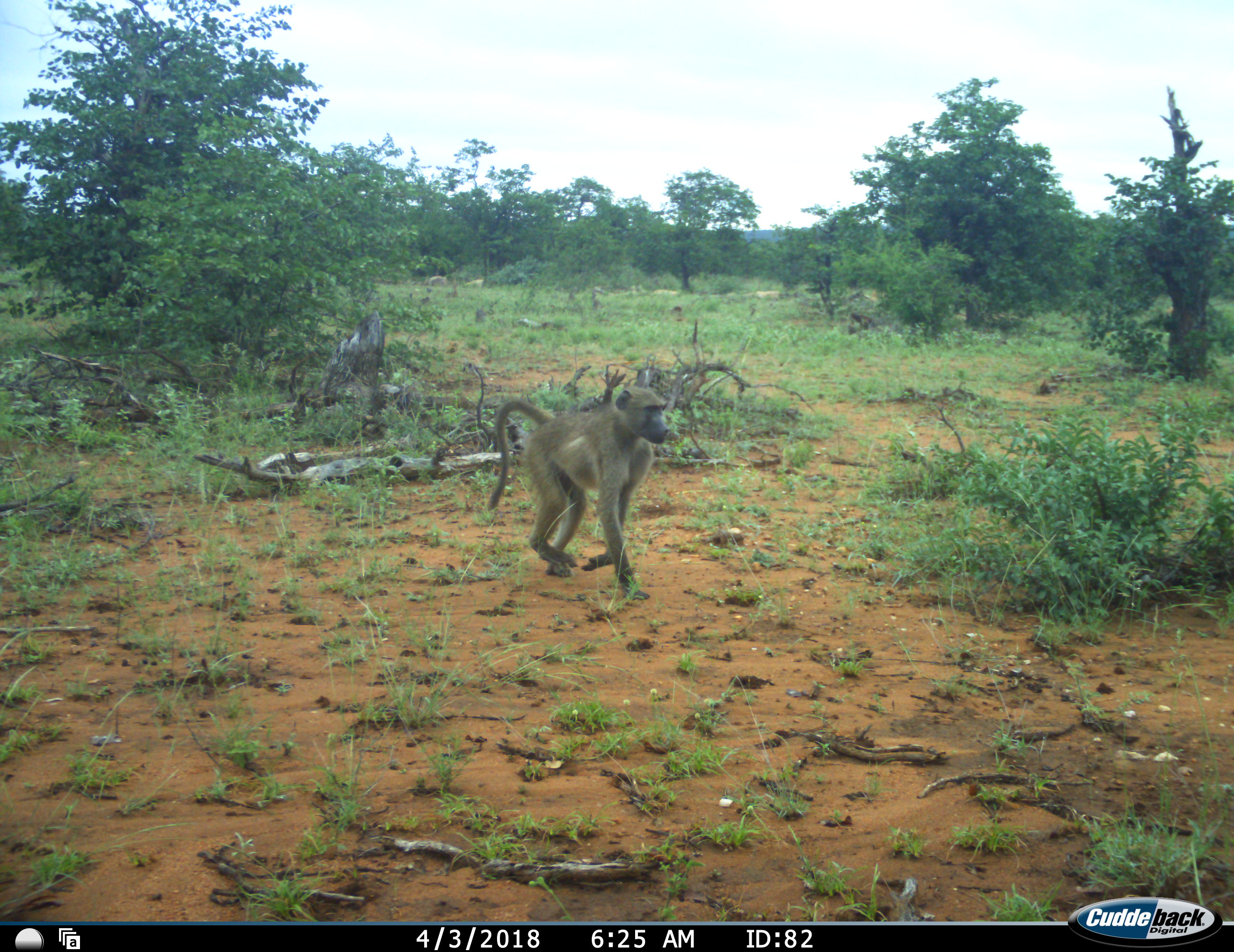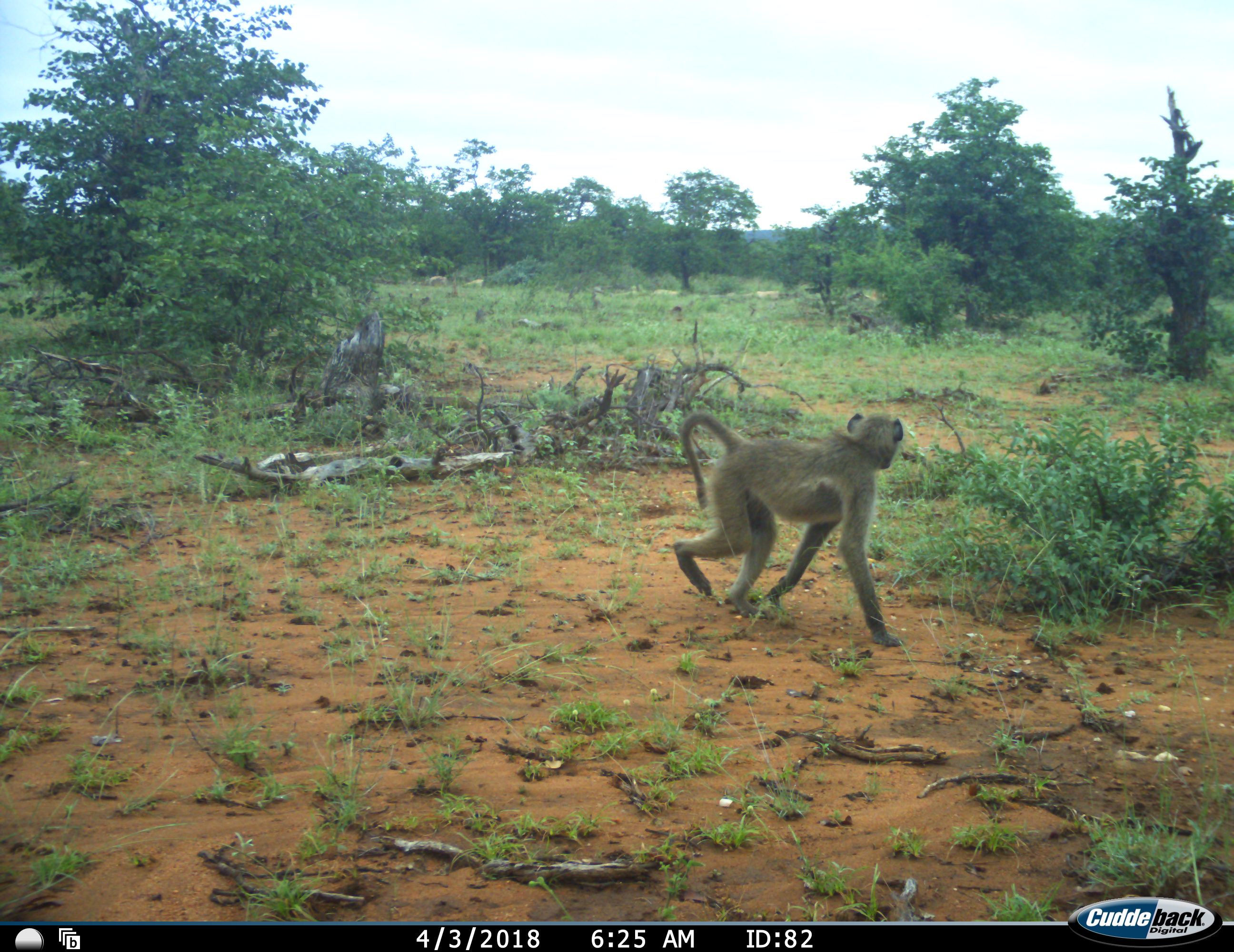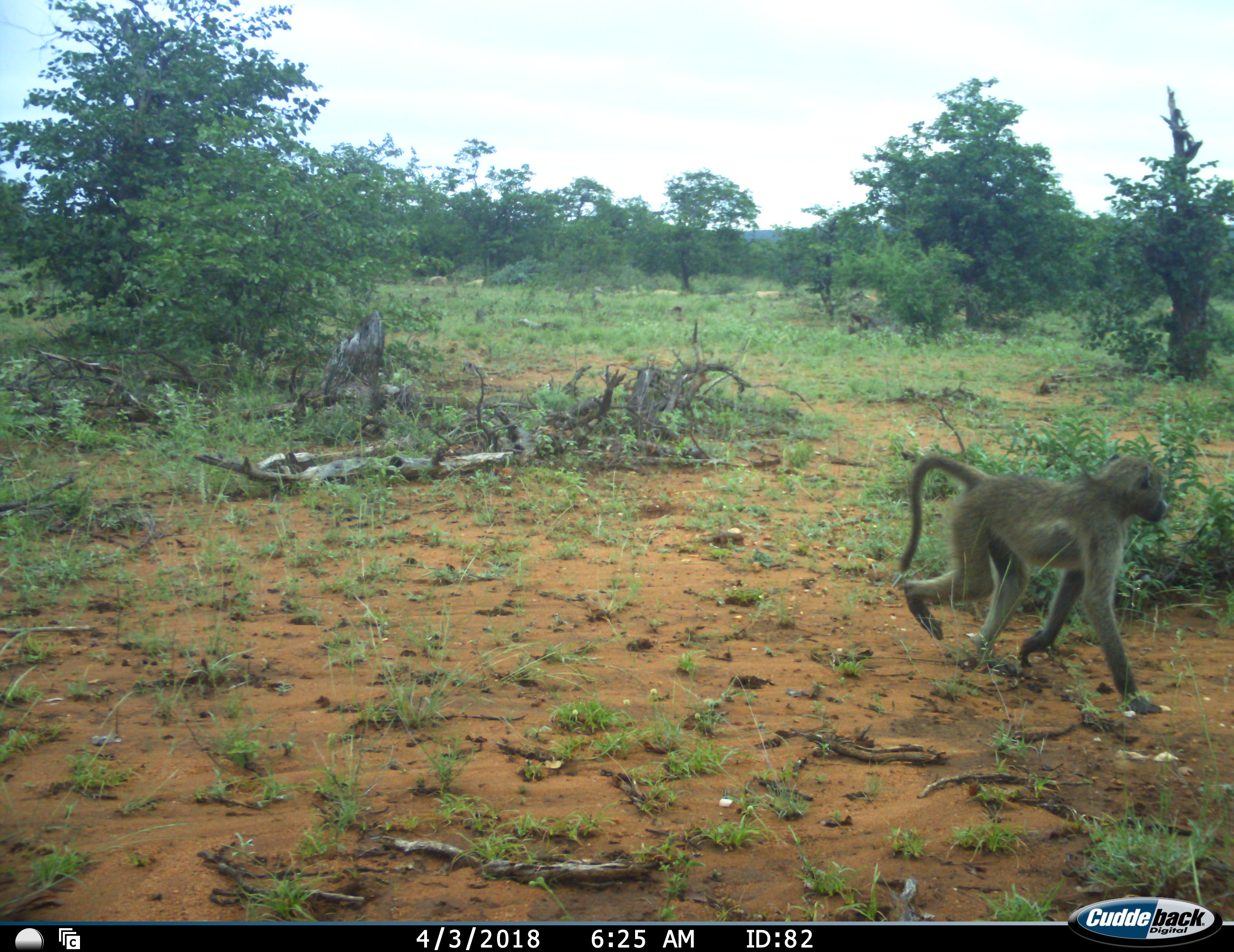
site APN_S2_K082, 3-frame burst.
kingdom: Animalia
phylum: Chordata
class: Mammalia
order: Primates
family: Cercopithecidae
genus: Papio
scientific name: Papio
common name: baboon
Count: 1.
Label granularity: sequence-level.